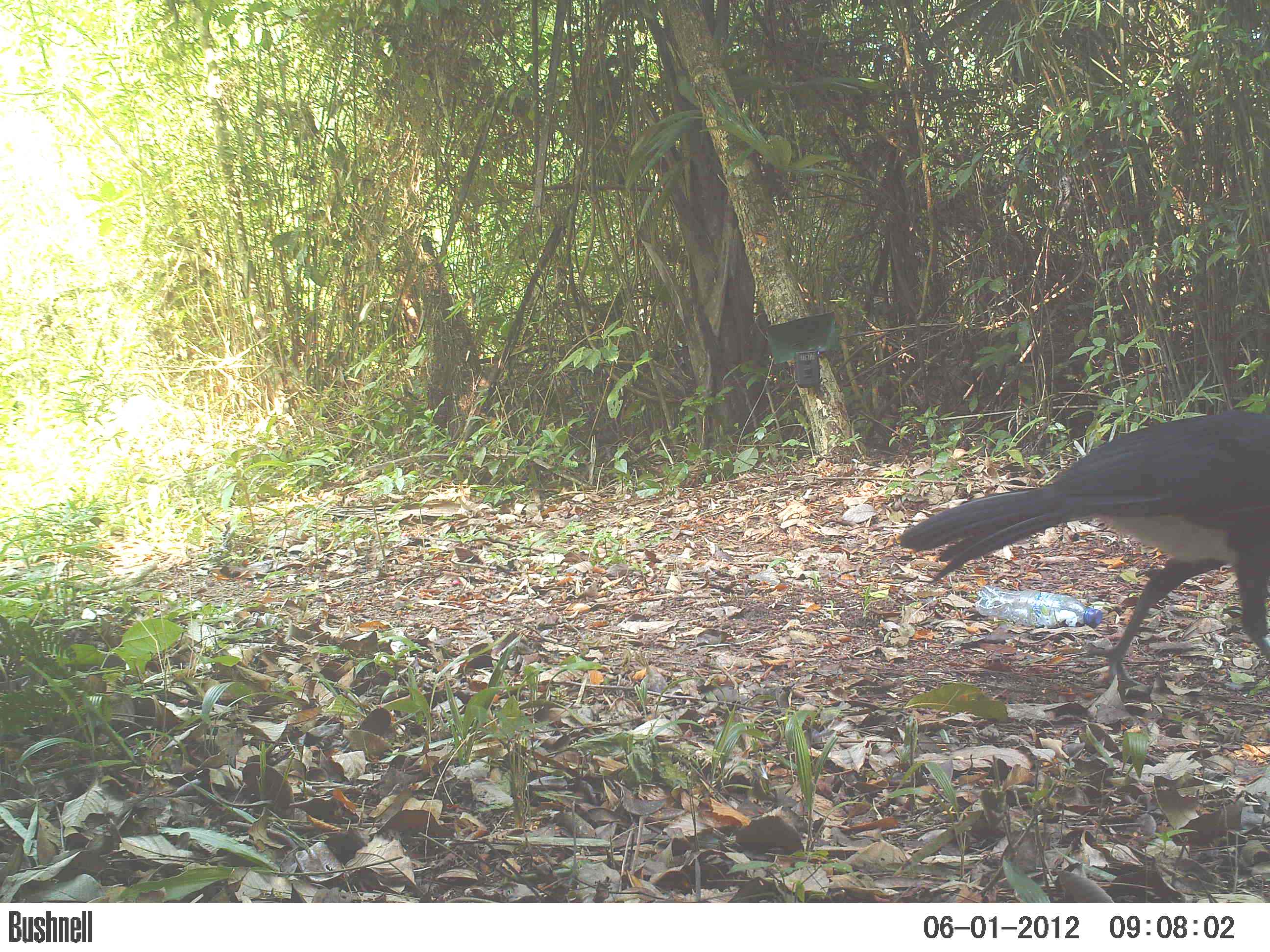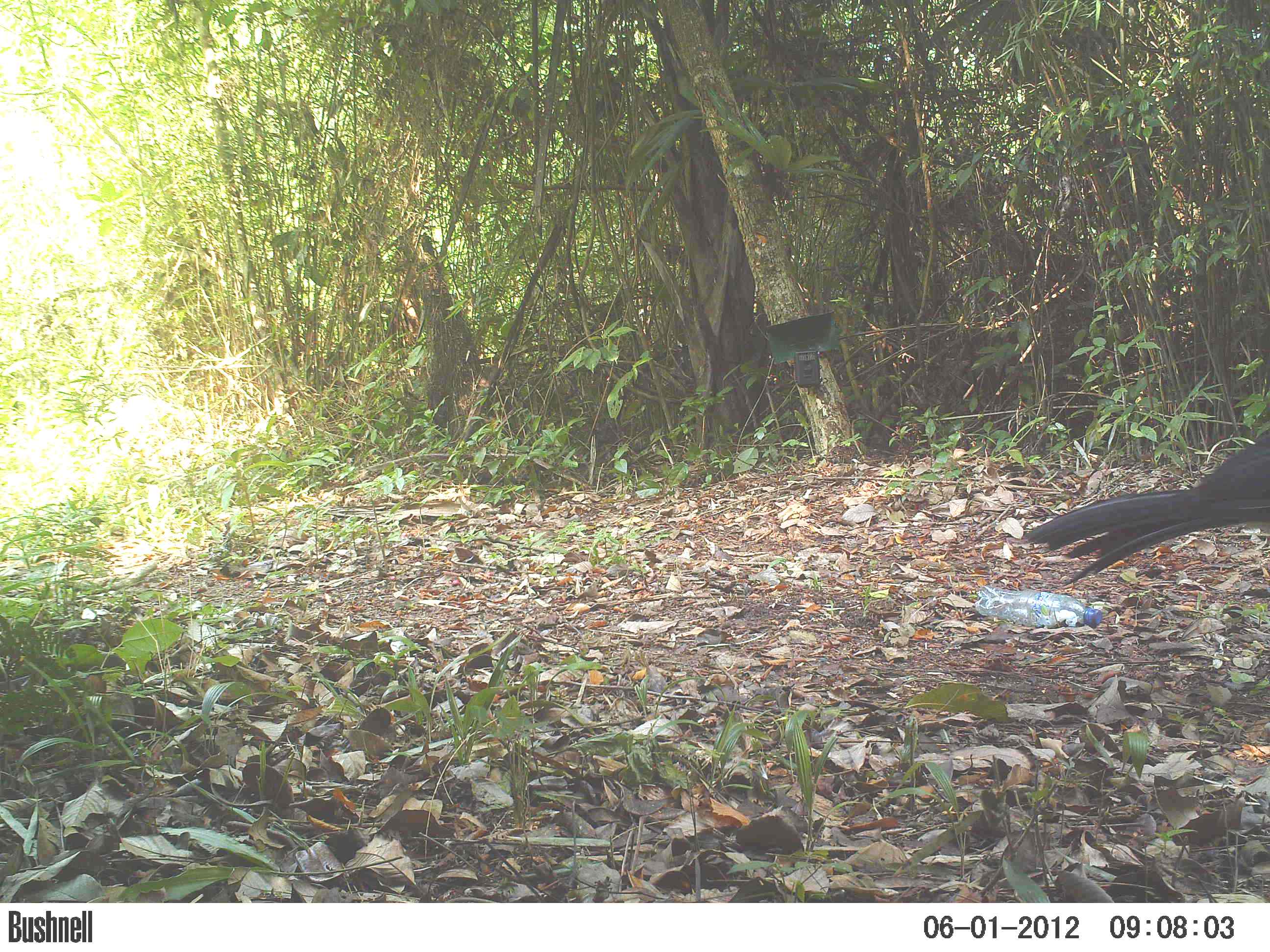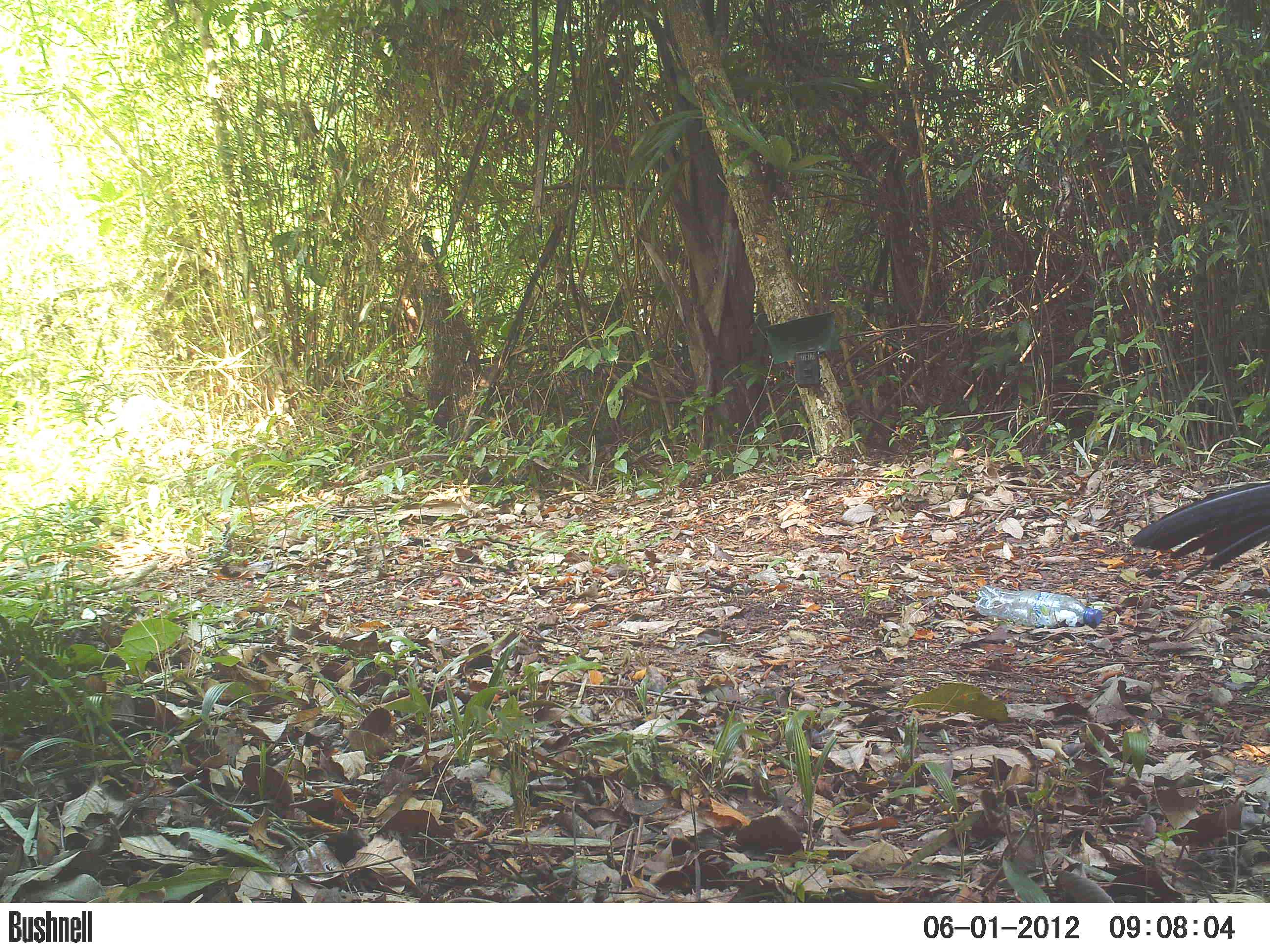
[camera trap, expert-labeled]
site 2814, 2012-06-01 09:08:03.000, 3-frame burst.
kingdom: Animalia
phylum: Chordata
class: Aves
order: Galliformes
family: Cracidae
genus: Crax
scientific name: Crax rubra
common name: great curassow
Crax rubra (great curassow), count 1, age adult, sex male.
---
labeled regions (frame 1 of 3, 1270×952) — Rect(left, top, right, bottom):
crax rubra: Rect(892, 407, 1268, 705)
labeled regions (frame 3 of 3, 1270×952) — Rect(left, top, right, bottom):
crax rubra: Rect(1126, 478, 1270, 587)